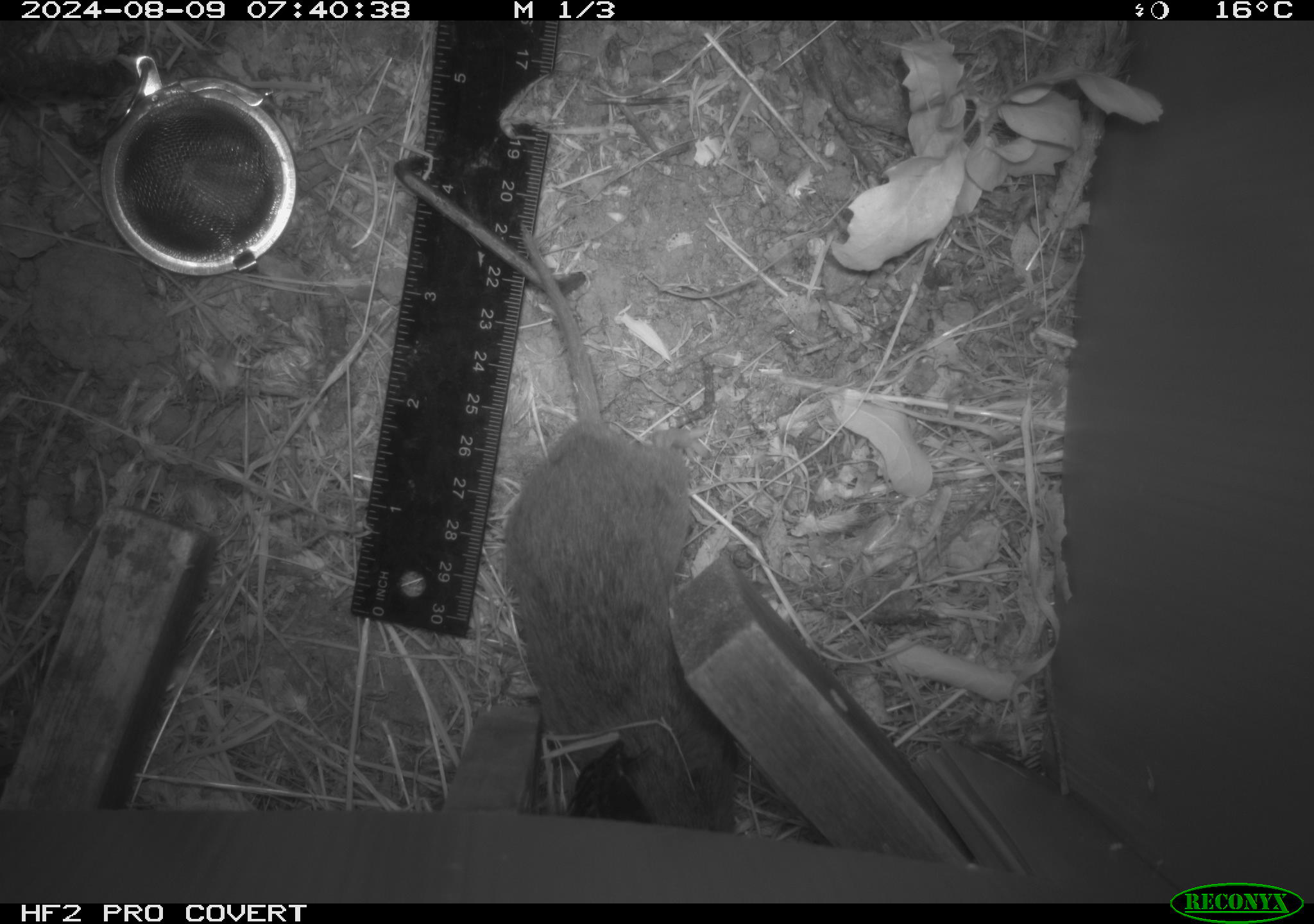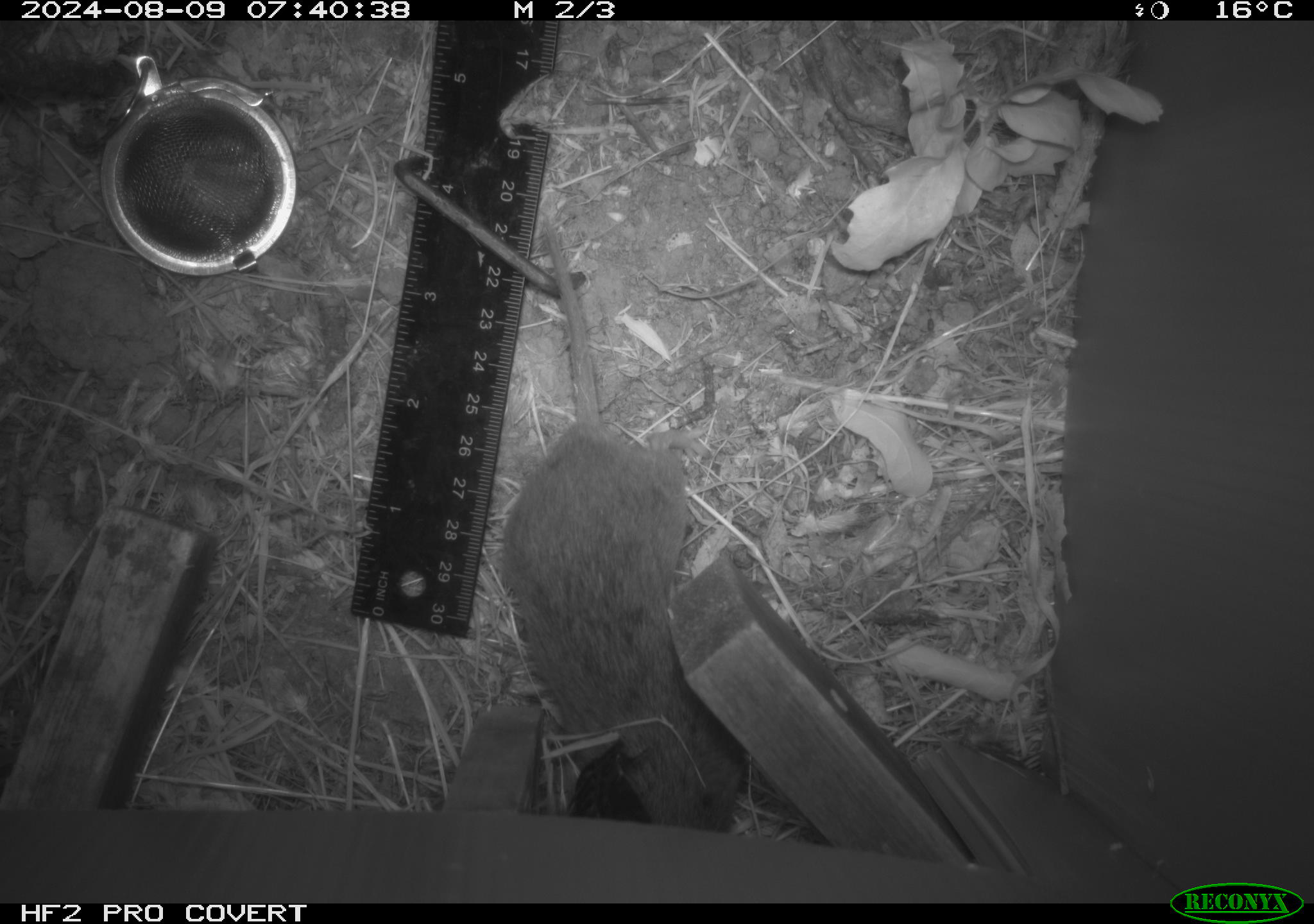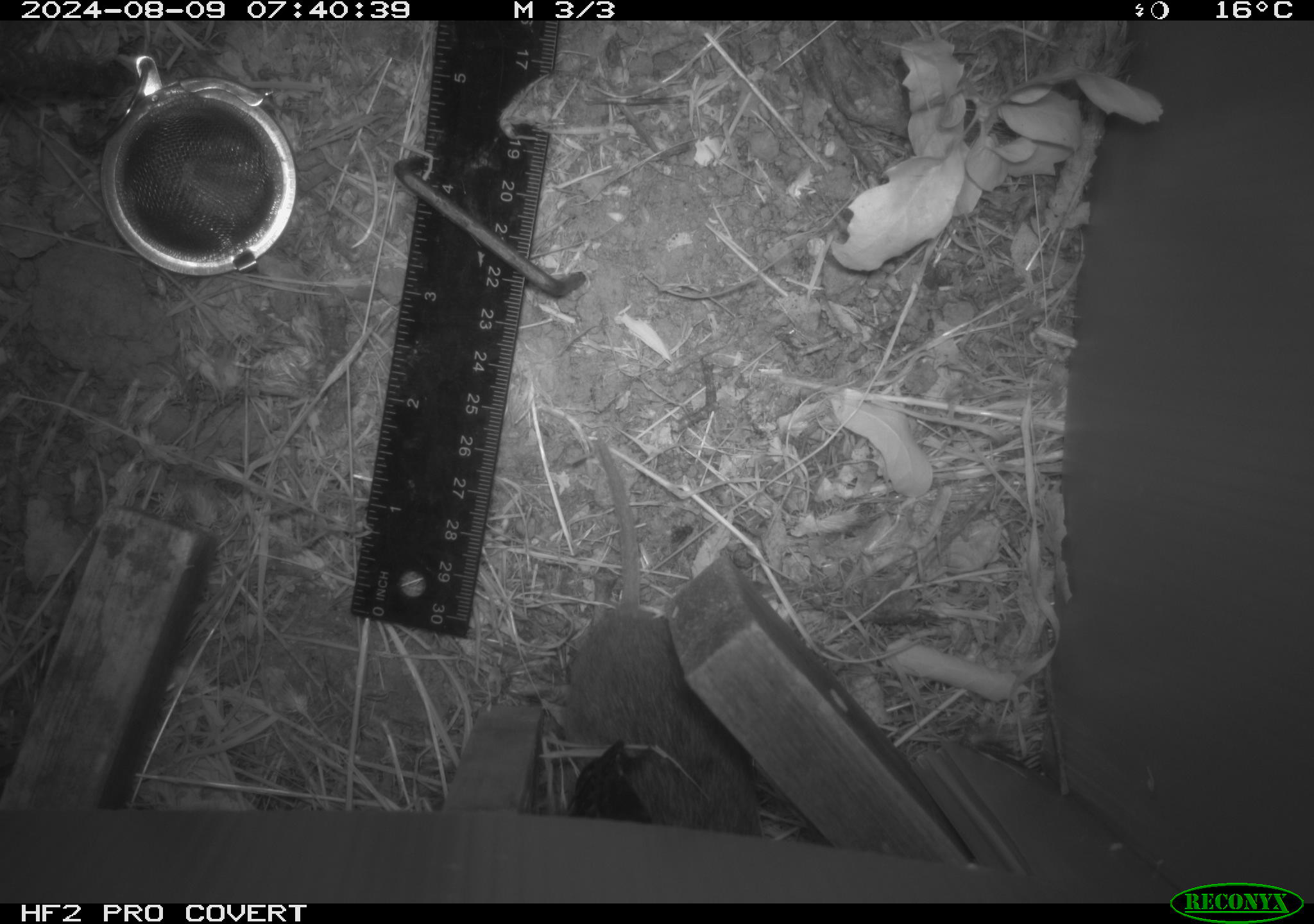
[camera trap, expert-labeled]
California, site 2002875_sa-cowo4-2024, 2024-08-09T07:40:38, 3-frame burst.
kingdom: Animalia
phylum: Chordata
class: Mammalia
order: Rodentia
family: Cricetidae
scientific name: Arvicolinae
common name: voles, lemmings, and muskrats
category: arvicolinae subfamily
Arvicolinae subfamily (voles, lemmings, and muskrats) (Arvicolinae).